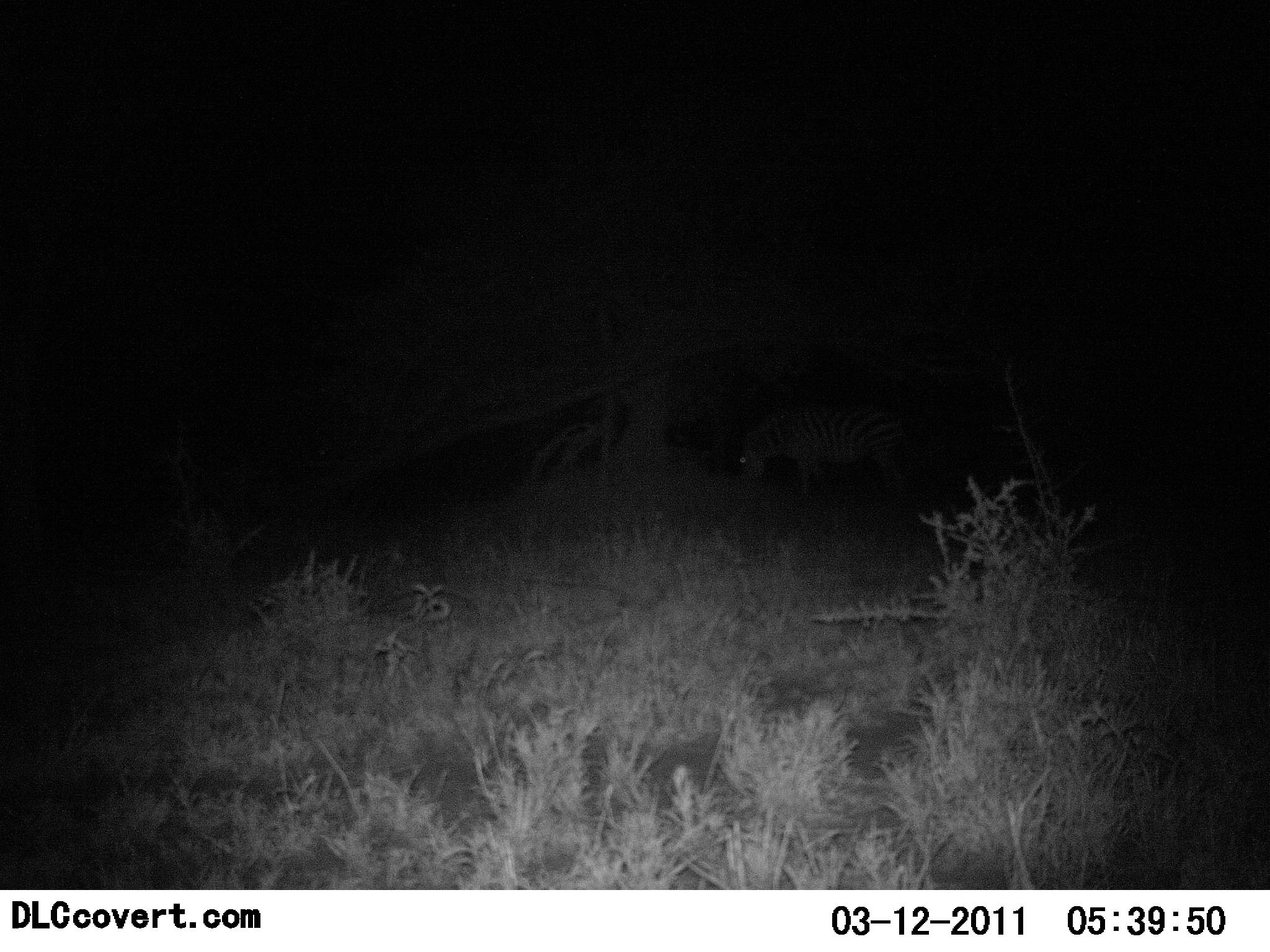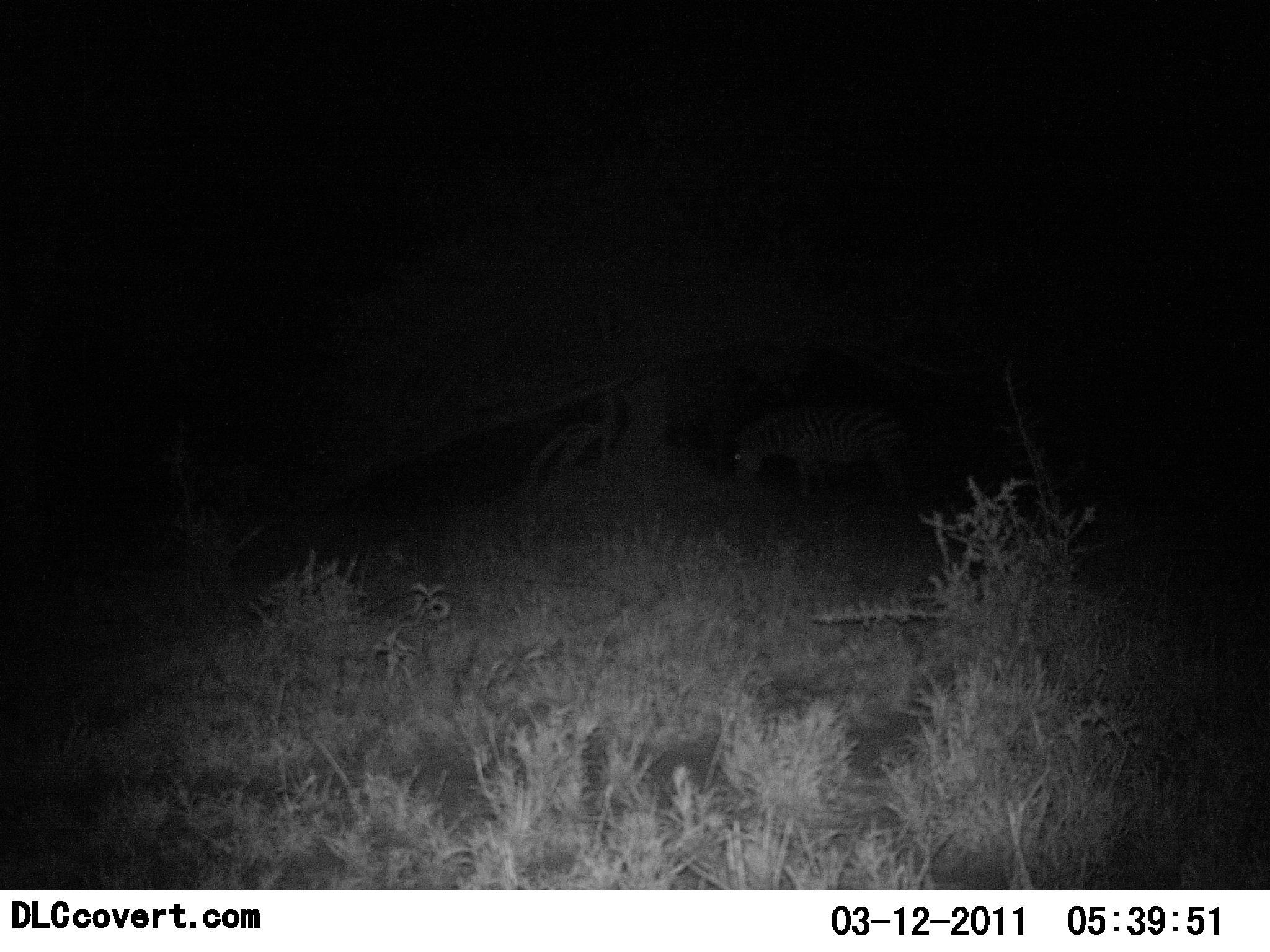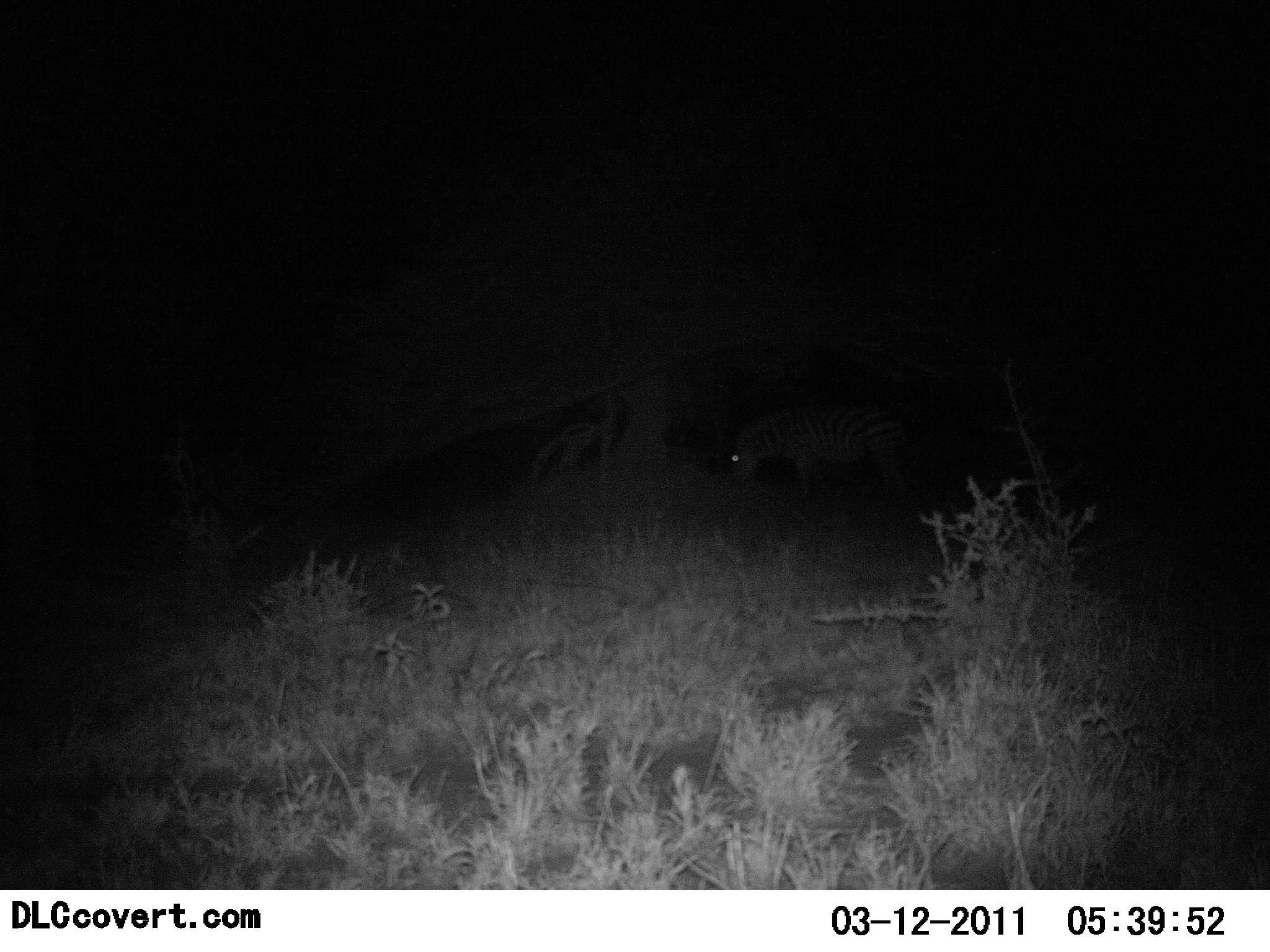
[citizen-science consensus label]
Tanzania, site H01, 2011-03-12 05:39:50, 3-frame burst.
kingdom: Animalia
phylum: Chordata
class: Mammalia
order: Perissodactyla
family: Equidae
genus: Equus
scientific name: Equus quagga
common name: plains zebra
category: zebra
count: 1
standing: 42%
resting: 0%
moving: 8%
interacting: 0%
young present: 0%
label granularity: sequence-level